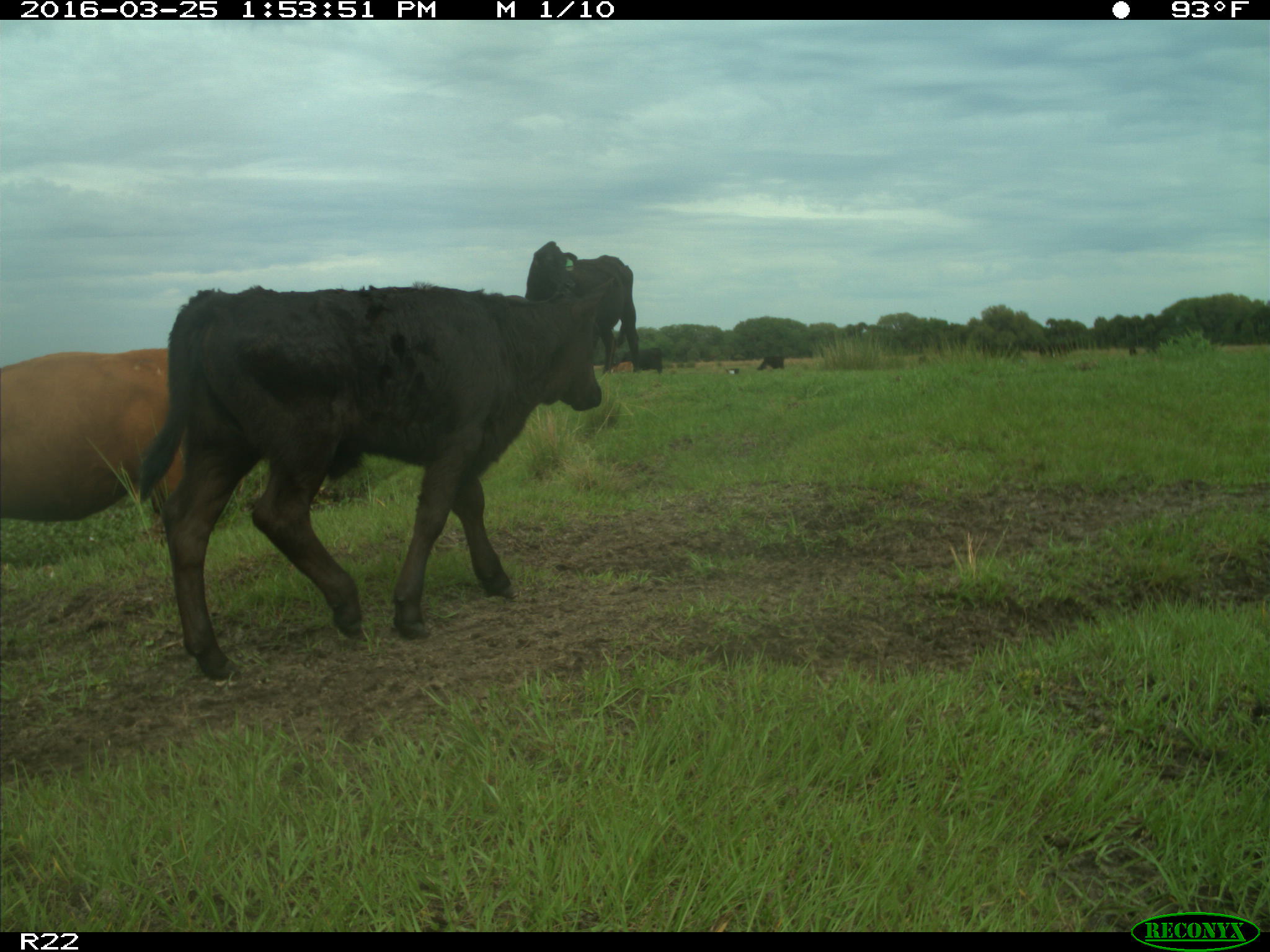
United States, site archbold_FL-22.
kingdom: Animalia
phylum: Chordata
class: Mammalia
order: Artiodactyla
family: Bovidae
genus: Bos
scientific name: Bos taurus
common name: domestic cow